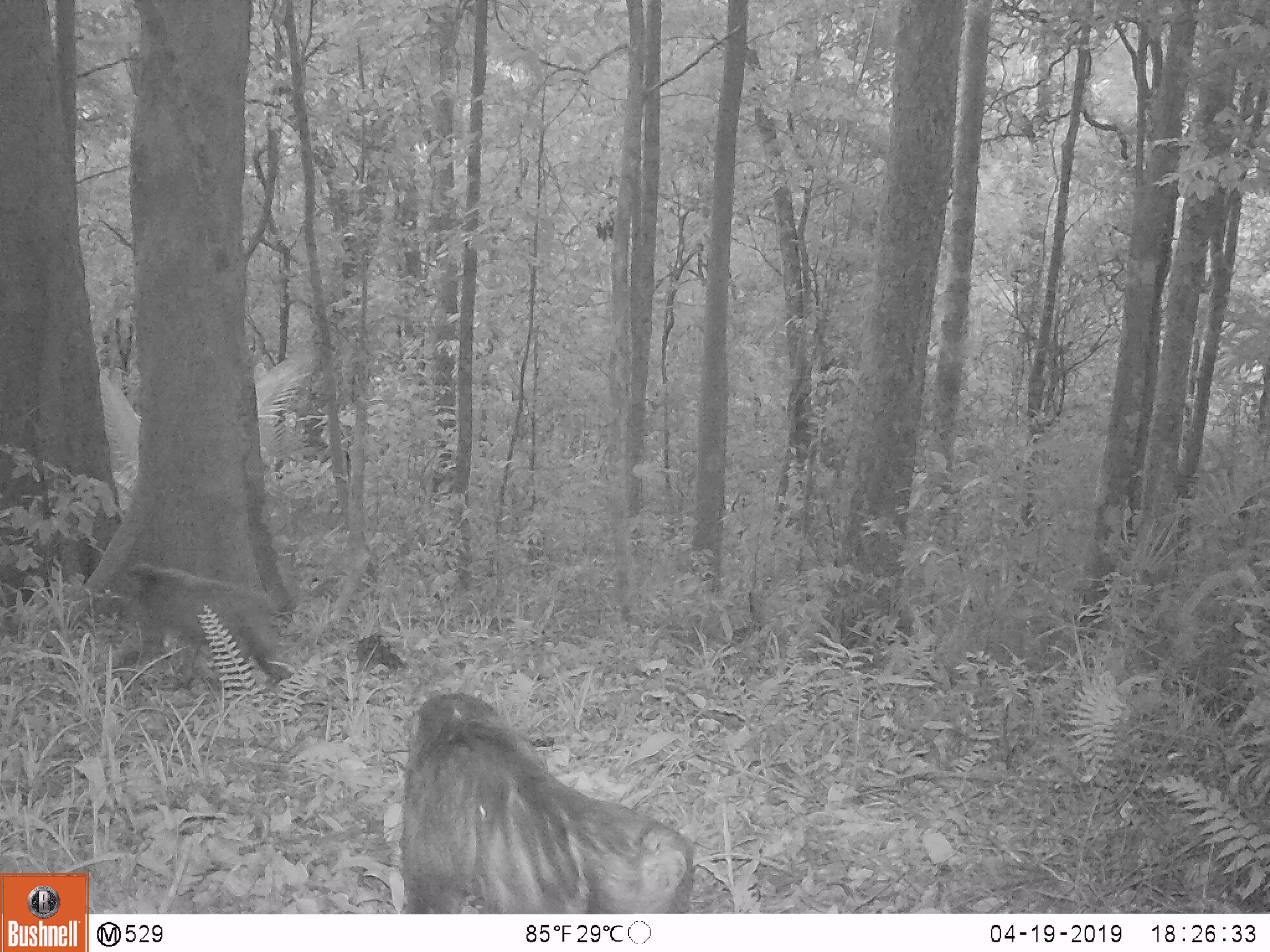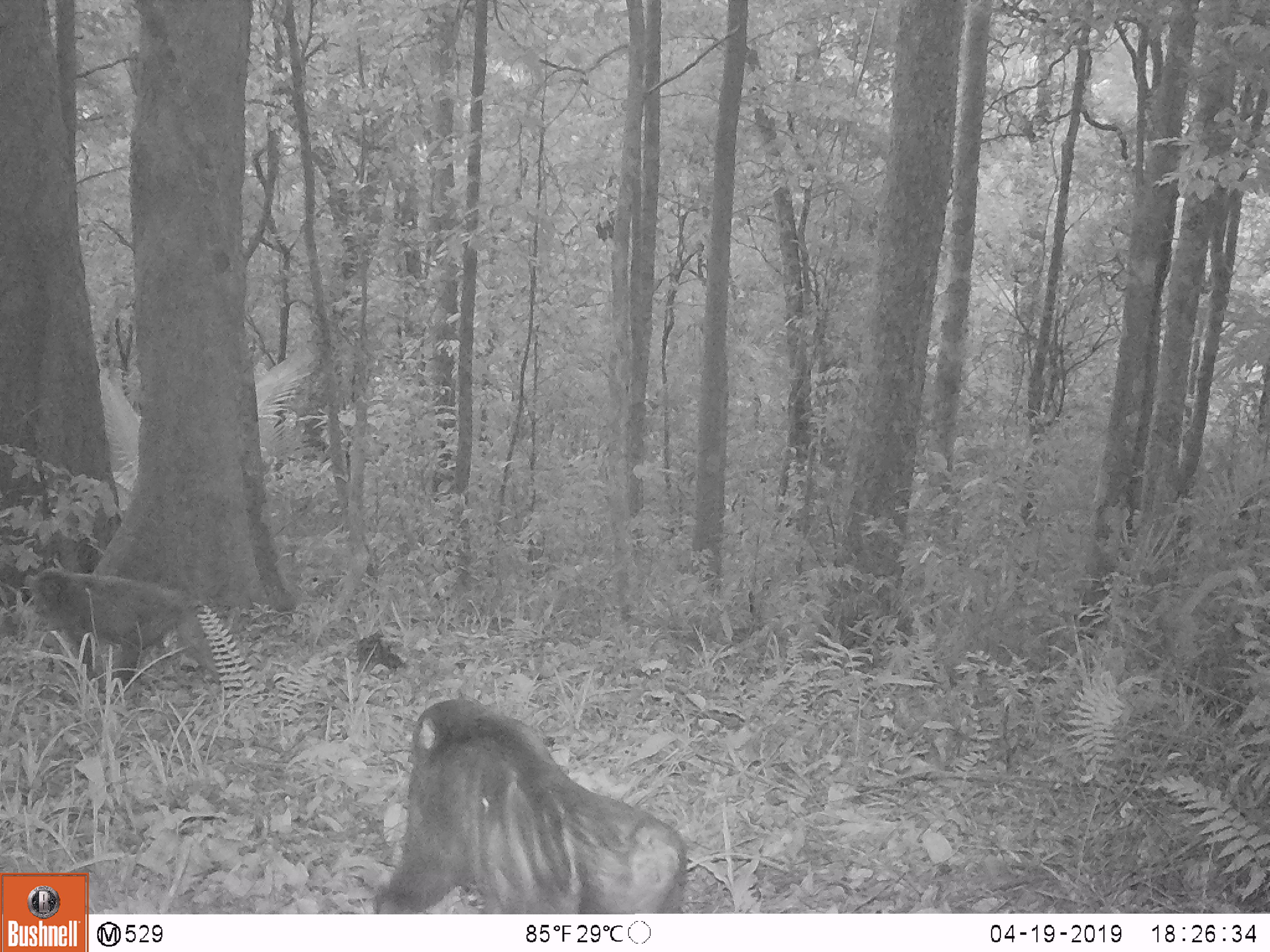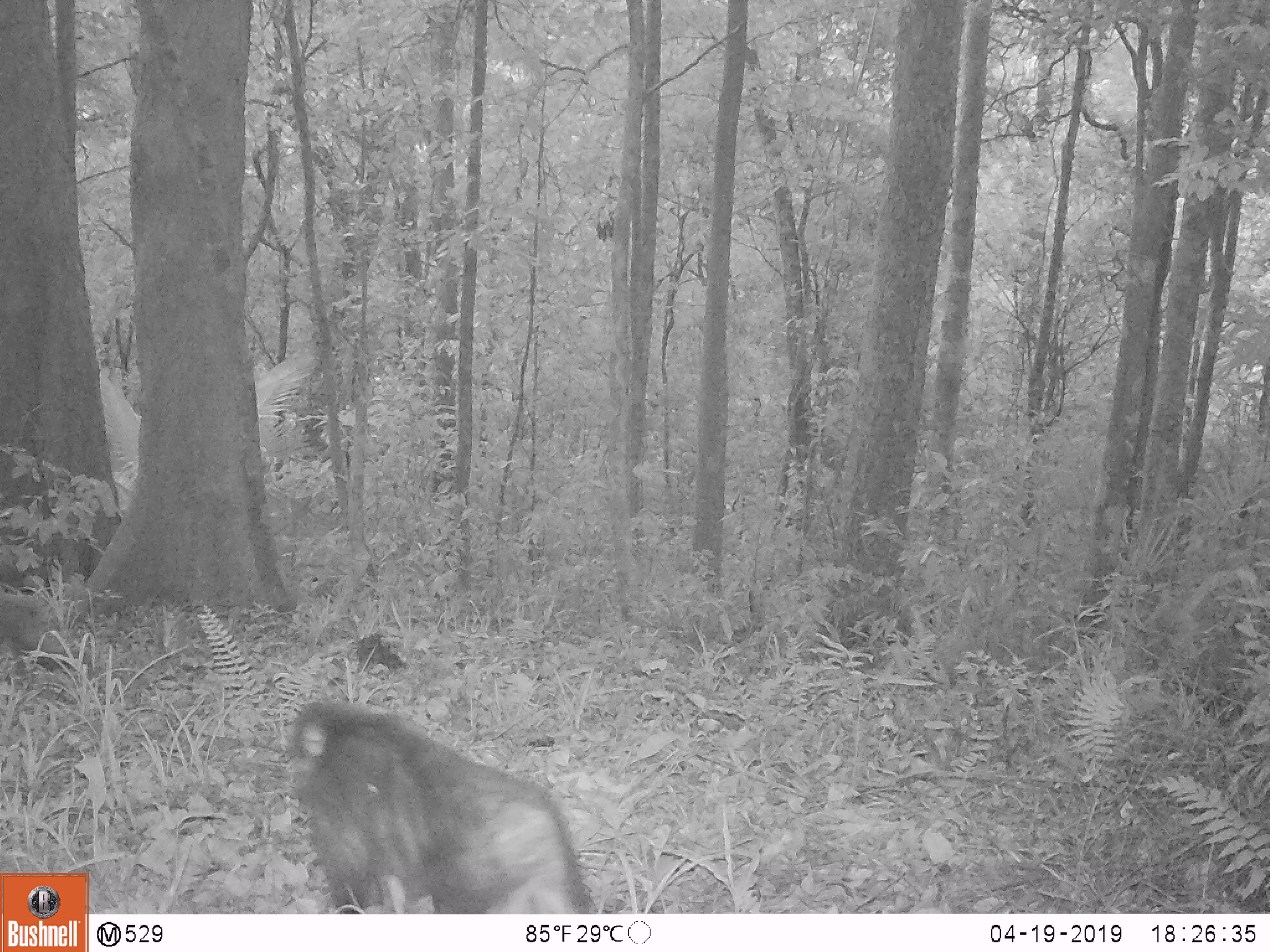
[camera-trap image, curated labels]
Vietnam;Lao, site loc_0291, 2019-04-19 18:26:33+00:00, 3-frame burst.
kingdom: Animalia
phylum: Chordata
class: Mammalia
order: Primates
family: Cercopithecidae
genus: Macaca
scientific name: Macaca arctoides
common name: stump-tailed macaque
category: stump tailed macaque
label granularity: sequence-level